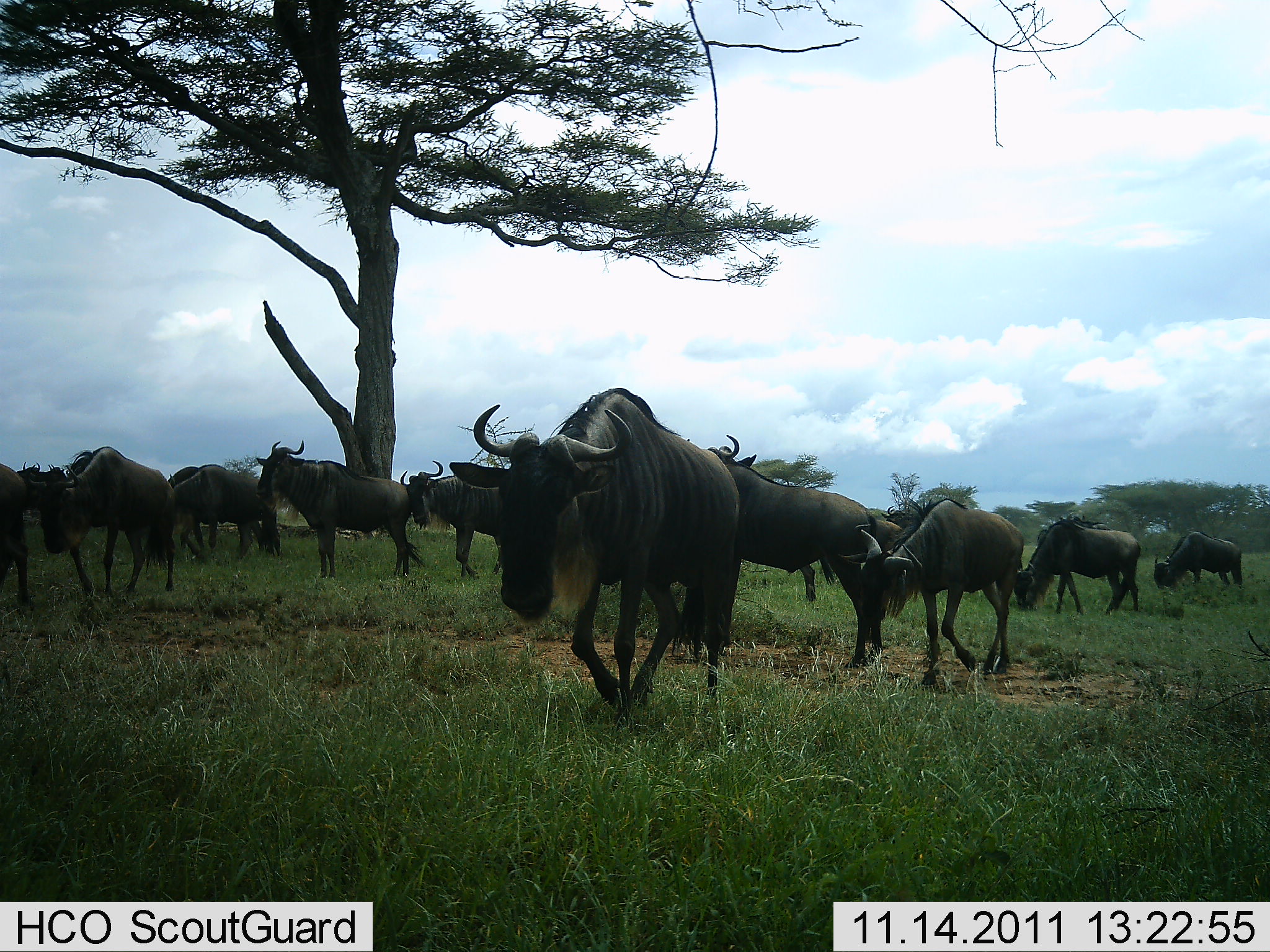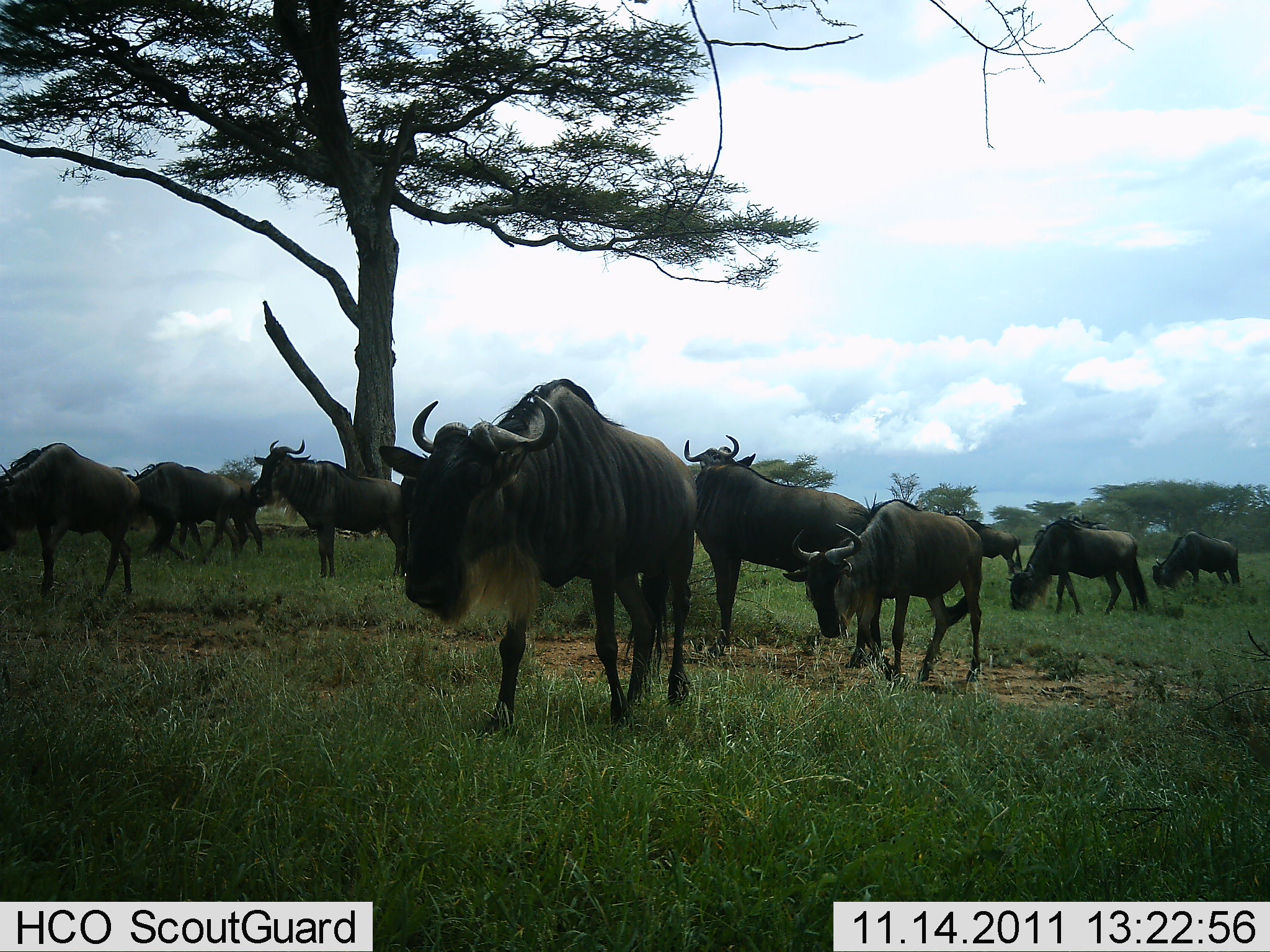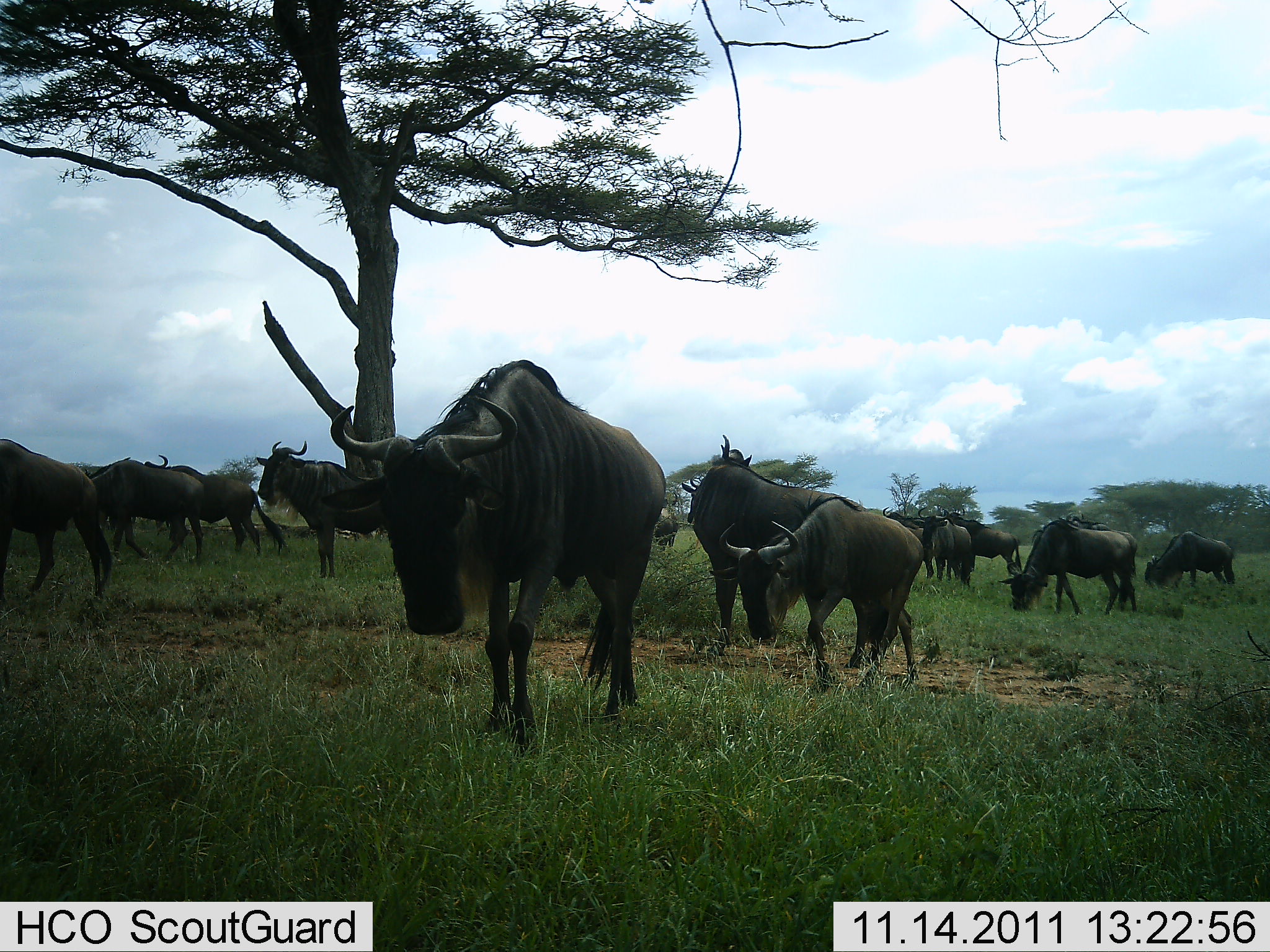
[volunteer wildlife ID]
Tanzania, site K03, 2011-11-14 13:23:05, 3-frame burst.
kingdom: Animalia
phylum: Chordata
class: Mammalia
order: Artiodactyla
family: Bovidae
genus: Connochaetes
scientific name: Connochaetes taurinus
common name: blue wildebeest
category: wildebeest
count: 11-50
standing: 43%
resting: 0%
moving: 79%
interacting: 0%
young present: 14%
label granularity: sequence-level